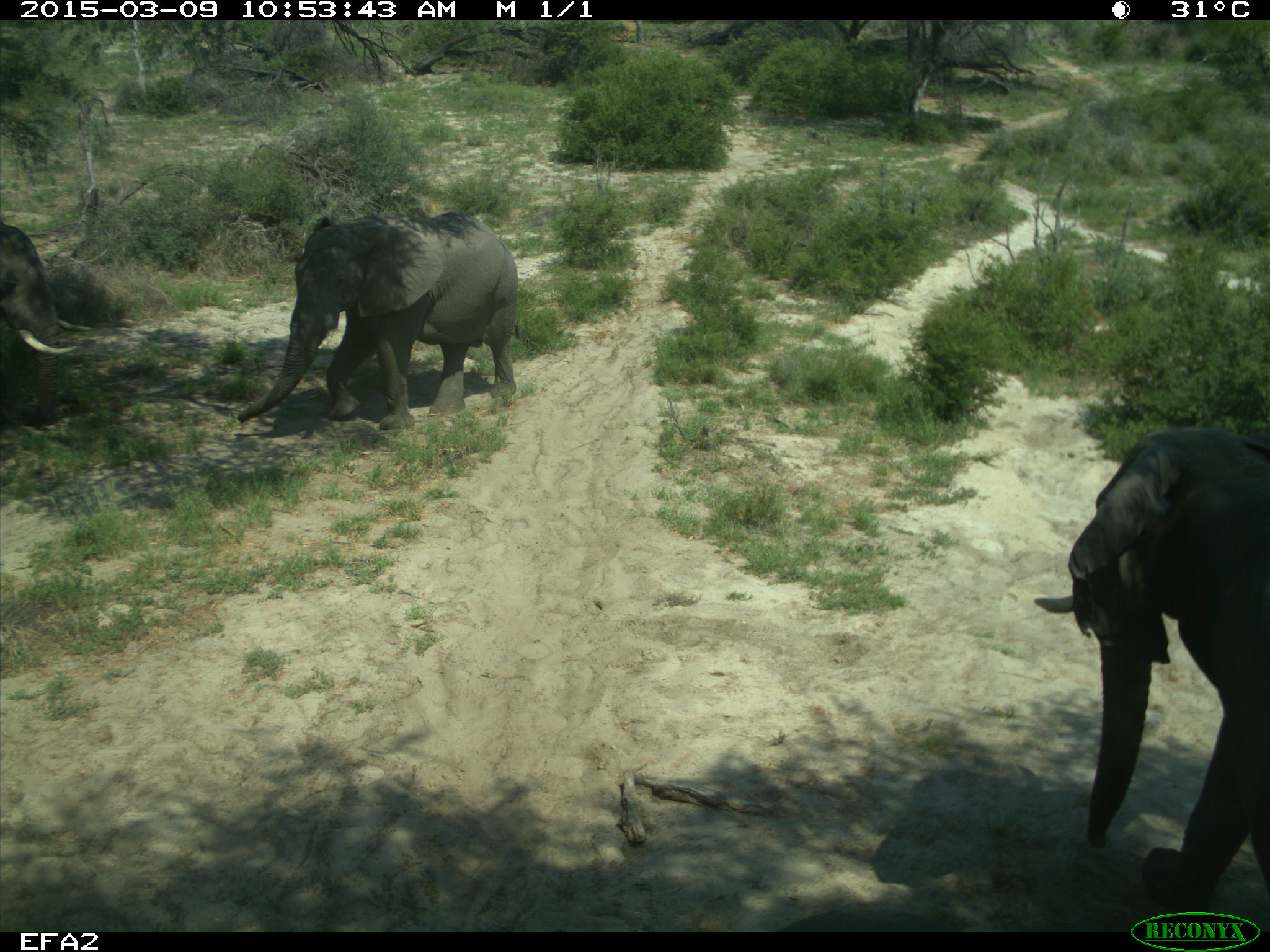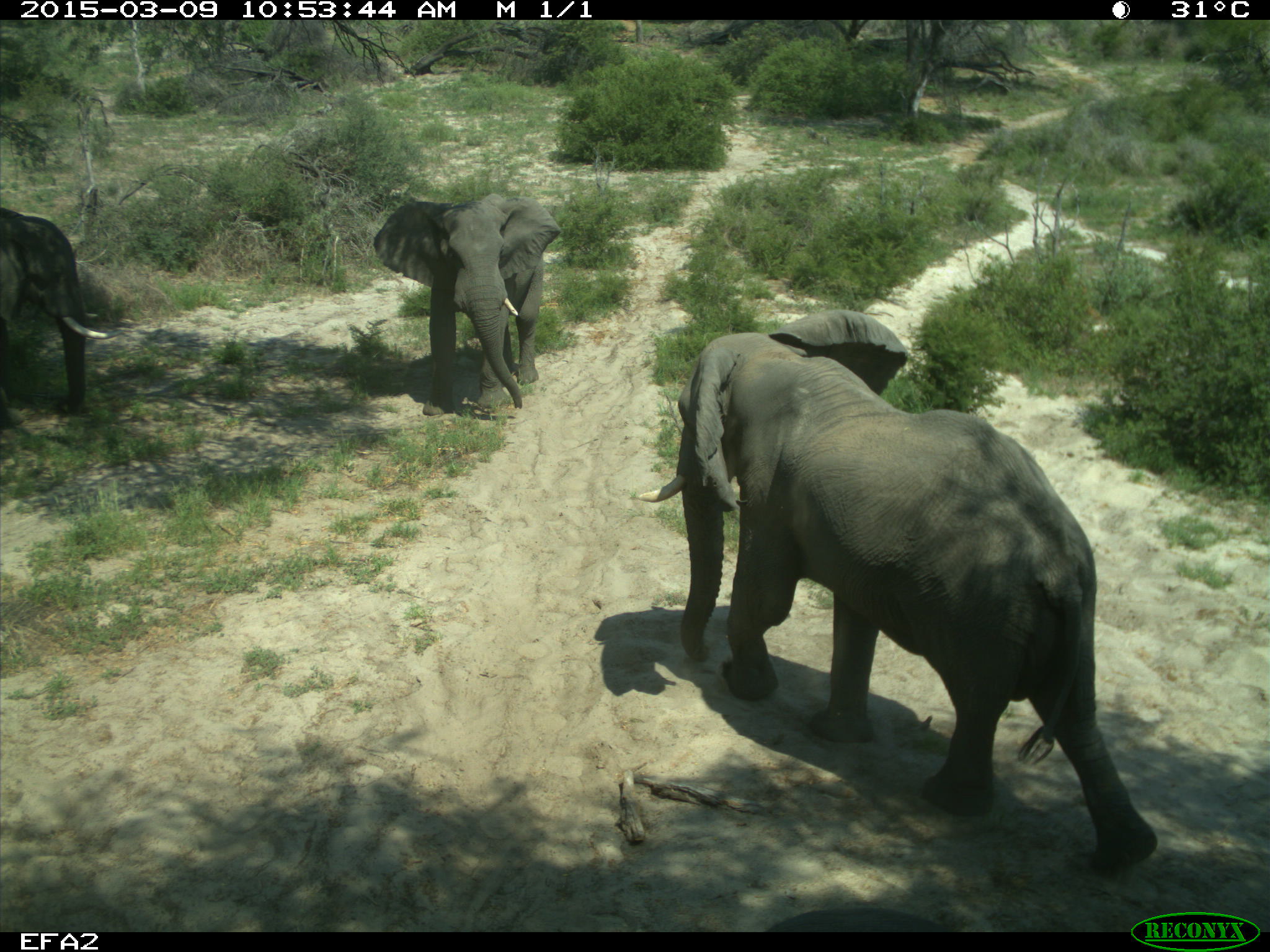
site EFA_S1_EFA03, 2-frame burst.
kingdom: Animalia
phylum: Chordata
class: Mammalia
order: Proboscidea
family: Elephantidae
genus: Loxodonta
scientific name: Loxodonta africana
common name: african bush elephant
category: elephant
Elephant (african bush elephant) (Loxodonta africana), count 3. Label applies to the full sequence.